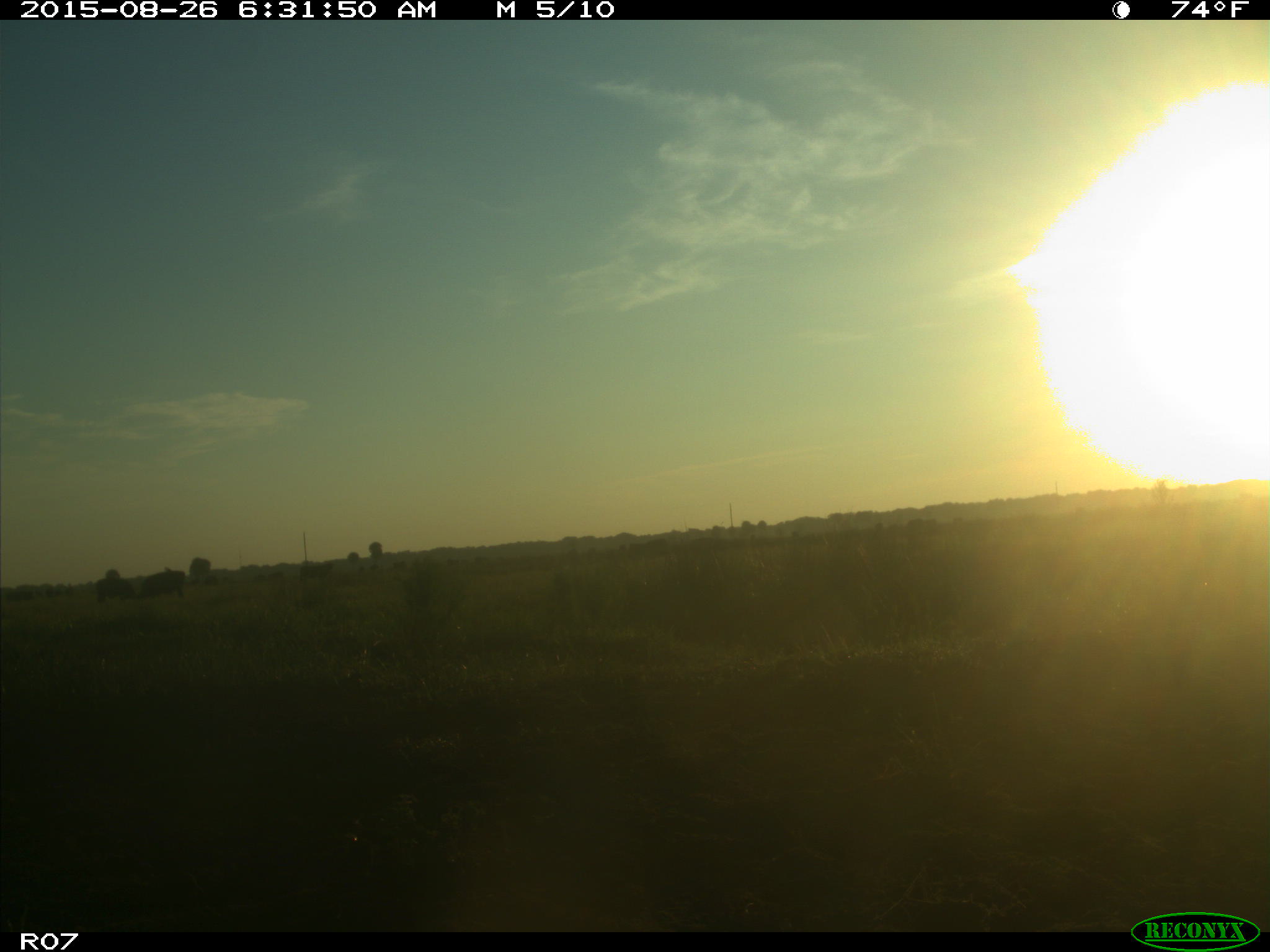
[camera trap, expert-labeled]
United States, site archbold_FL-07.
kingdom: Animalia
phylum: Chordata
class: Mammalia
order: Artiodactyla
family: Bovidae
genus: Bos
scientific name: Bos taurus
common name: domestic cow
Bos taurus (domestic cow).